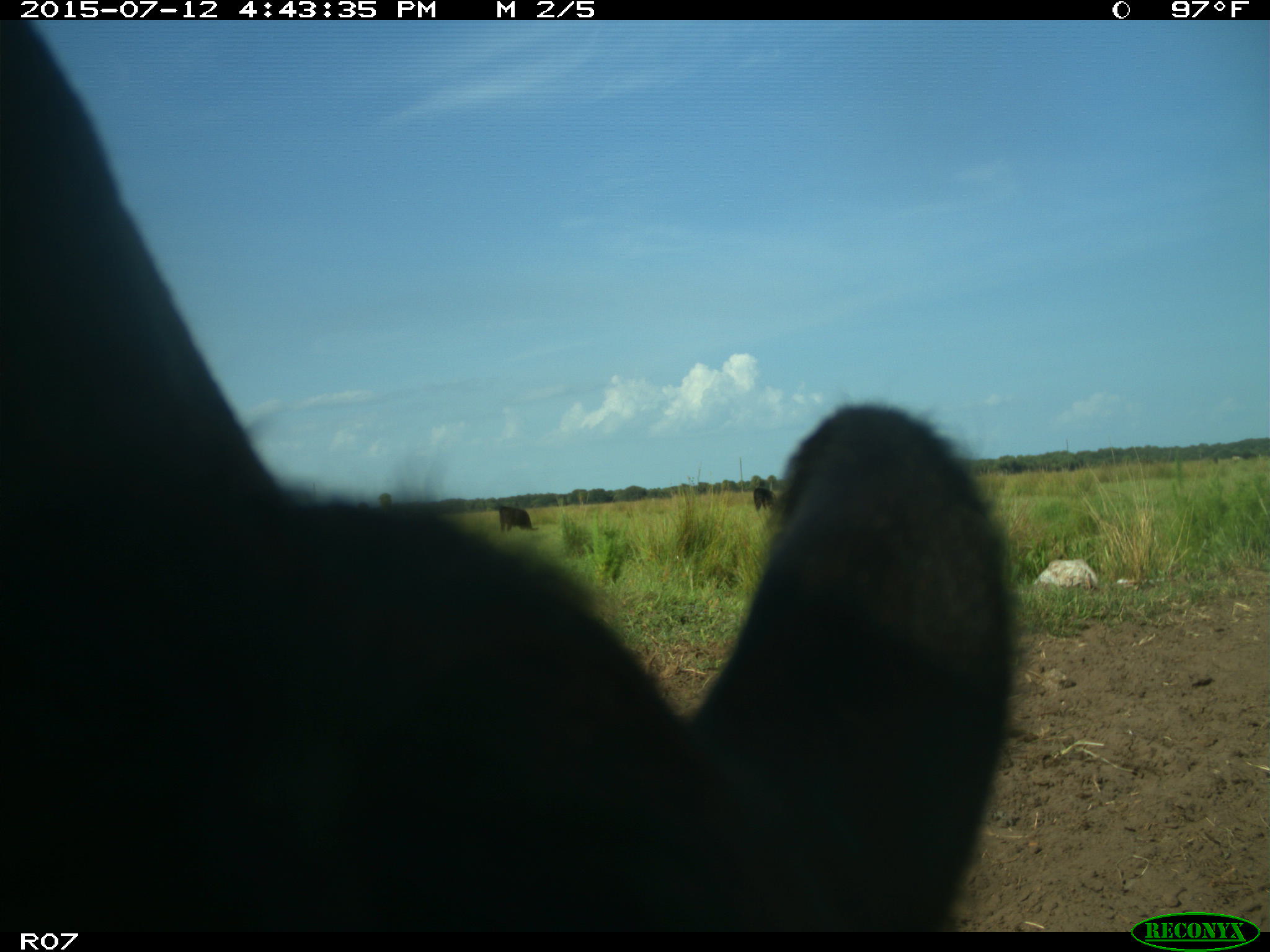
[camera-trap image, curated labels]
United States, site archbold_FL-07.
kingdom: Animalia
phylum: Chordata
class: Mammalia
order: Artiodactyla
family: Bovidae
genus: Bos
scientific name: Bos taurus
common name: domestic cow